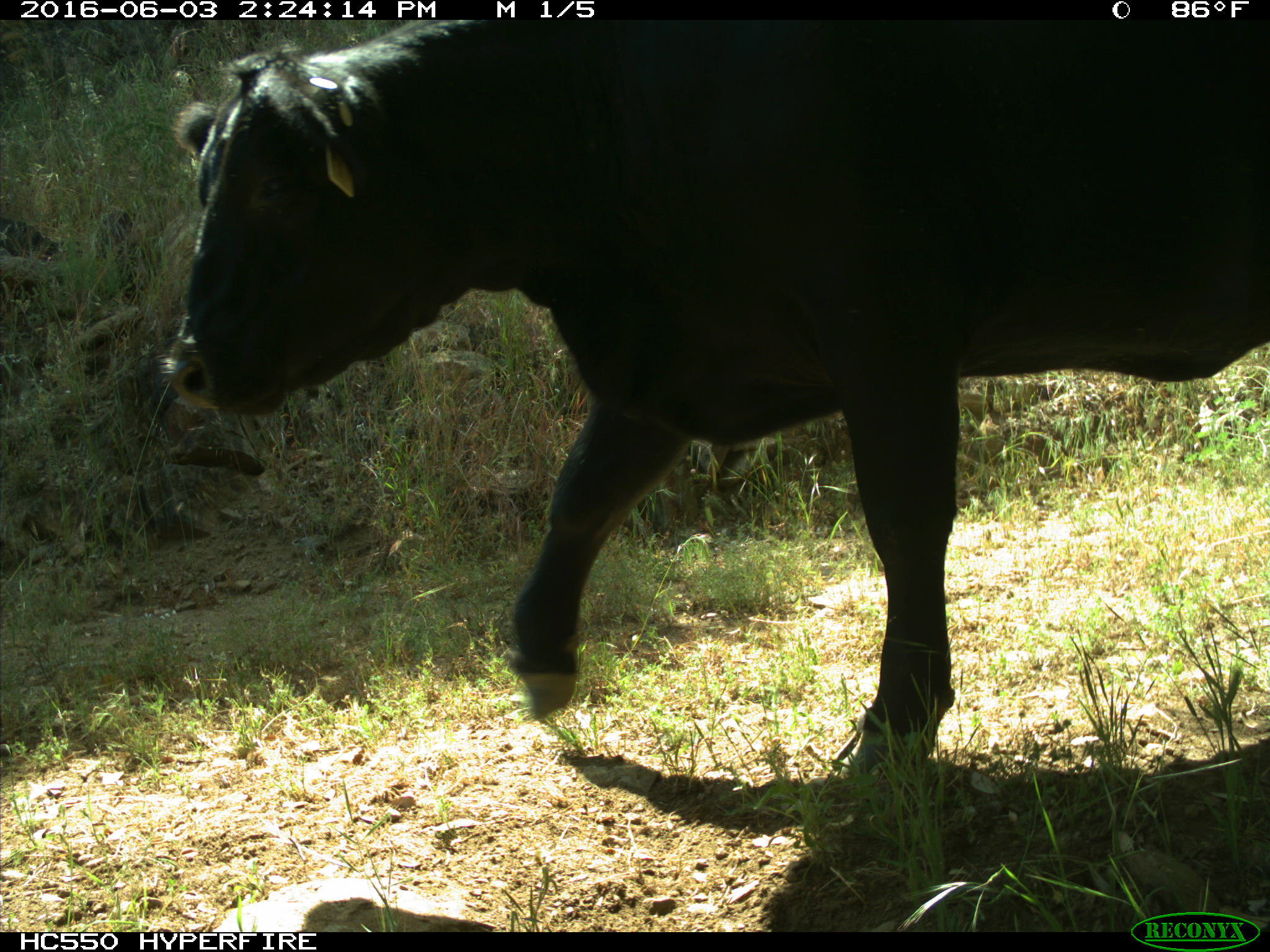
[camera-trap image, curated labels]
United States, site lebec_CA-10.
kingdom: Animalia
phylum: Chordata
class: Mammalia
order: Artiodactyla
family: Bovidae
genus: Bos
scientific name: Bos taurus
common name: domestic cow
Bos taurus (domestic cow).